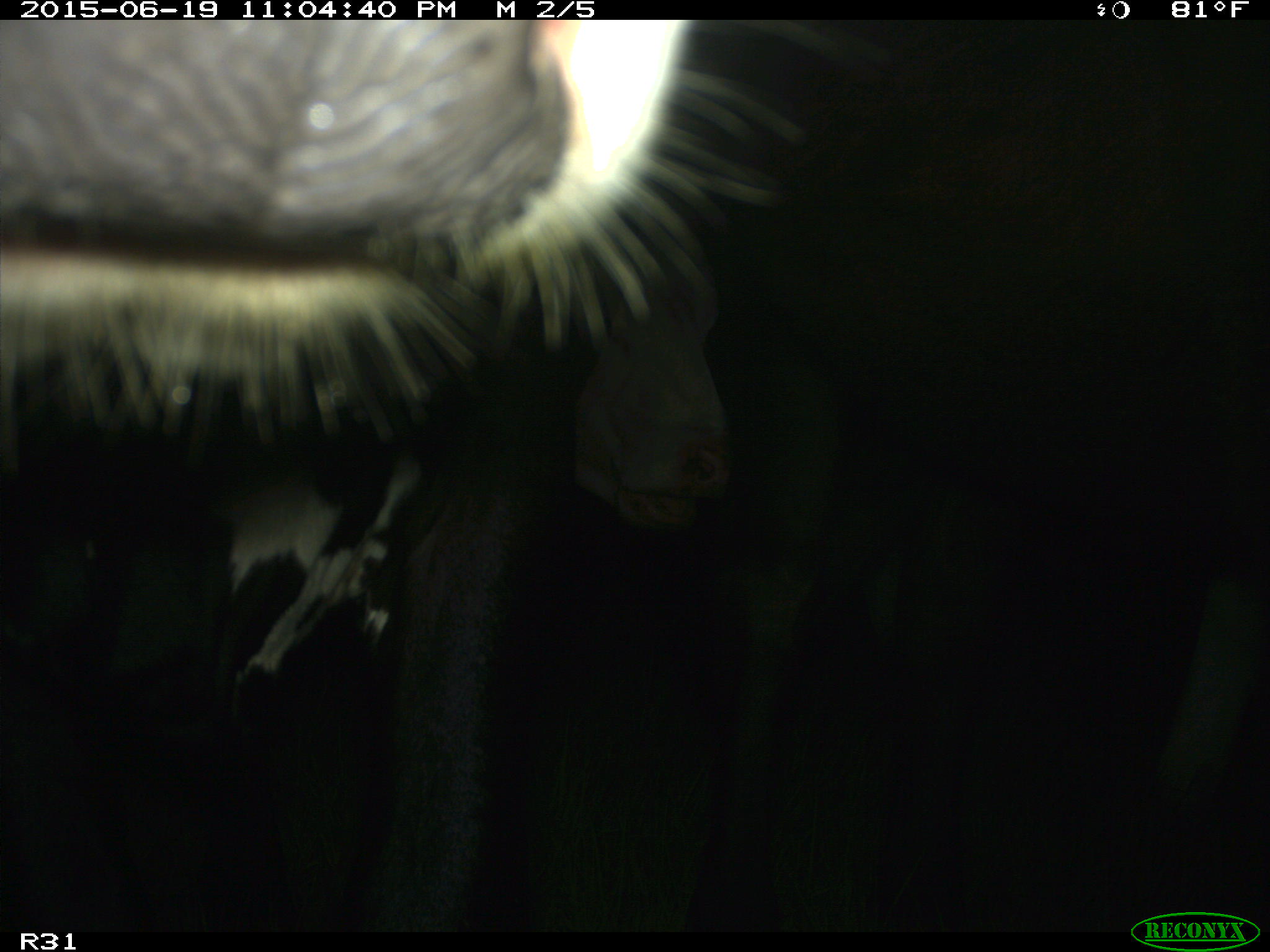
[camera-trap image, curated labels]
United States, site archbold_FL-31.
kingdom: Animalia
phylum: Chordata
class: Mammalia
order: Artiodactyla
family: Bovidae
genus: Bos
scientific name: Bos taurus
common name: domestic cow